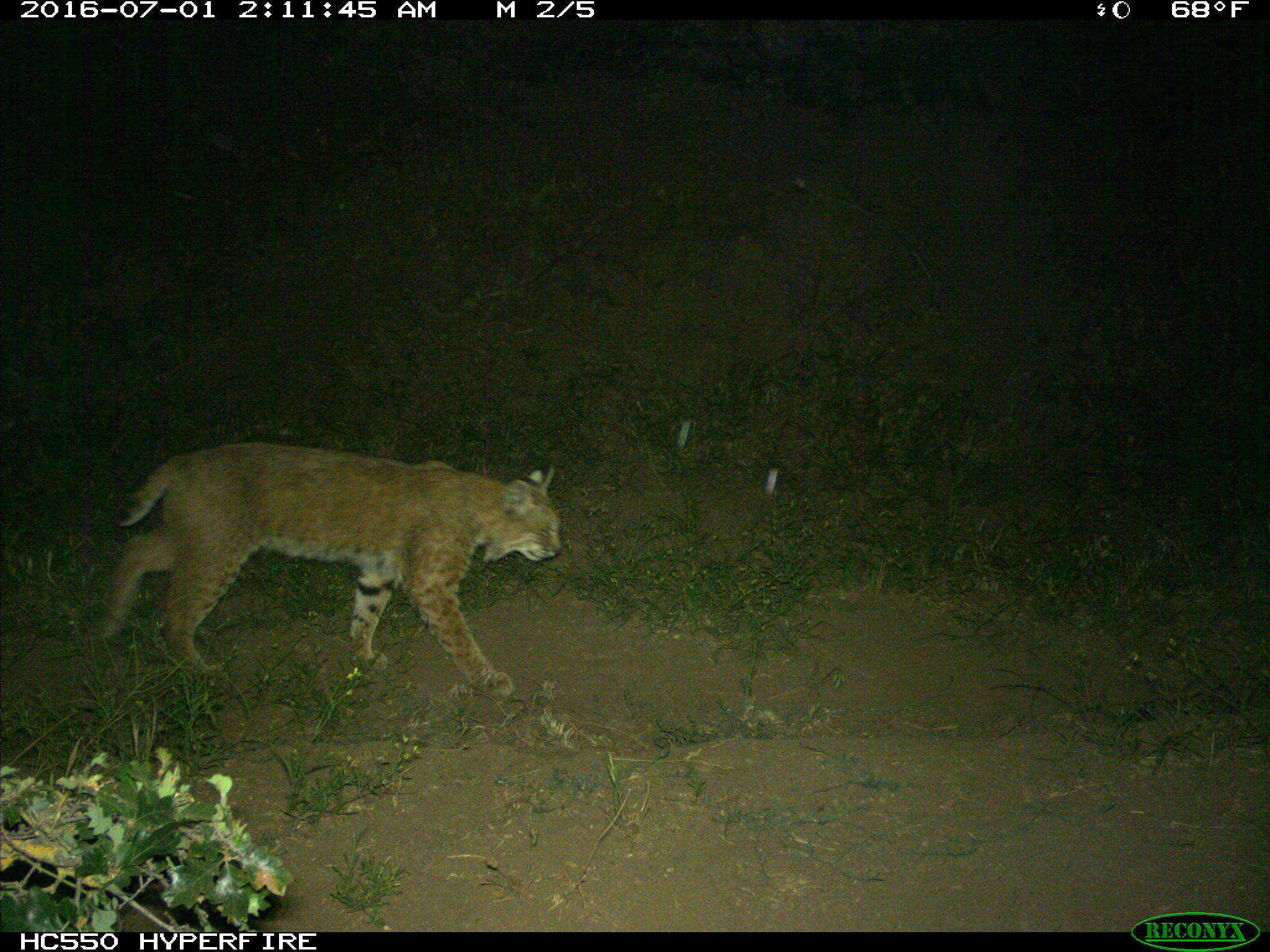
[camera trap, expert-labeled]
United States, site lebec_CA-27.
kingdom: Animalia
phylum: Chordata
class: Mammalia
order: Carnivora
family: Felidae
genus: Lynx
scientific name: Lynx rufus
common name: bobcat